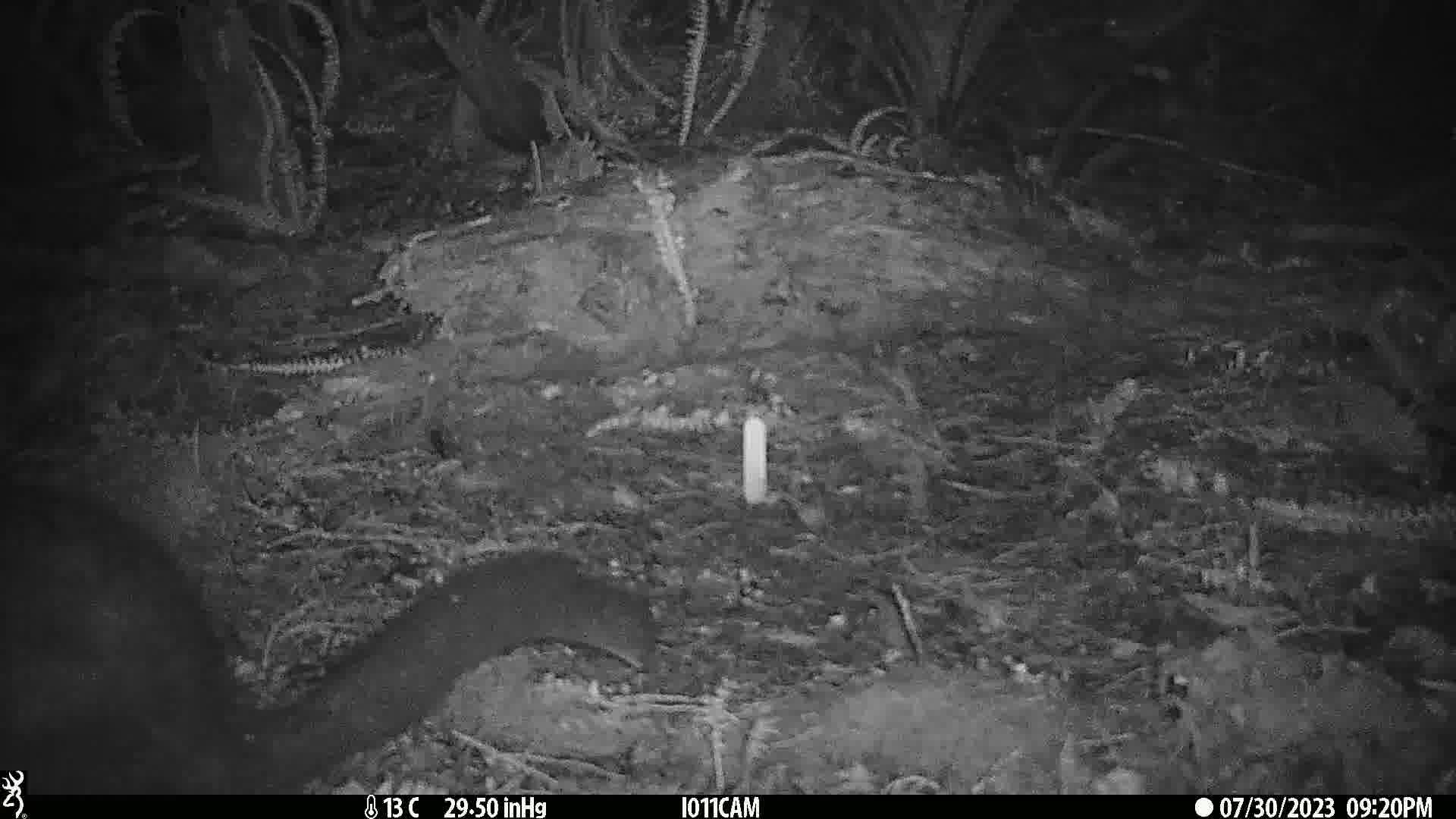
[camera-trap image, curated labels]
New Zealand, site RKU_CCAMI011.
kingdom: Animalia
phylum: Chordata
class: Mammalia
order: Diprotodontia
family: Phalangeridae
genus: Trichosurus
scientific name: Trichosurus vulpecula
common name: common brushtail possum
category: possum